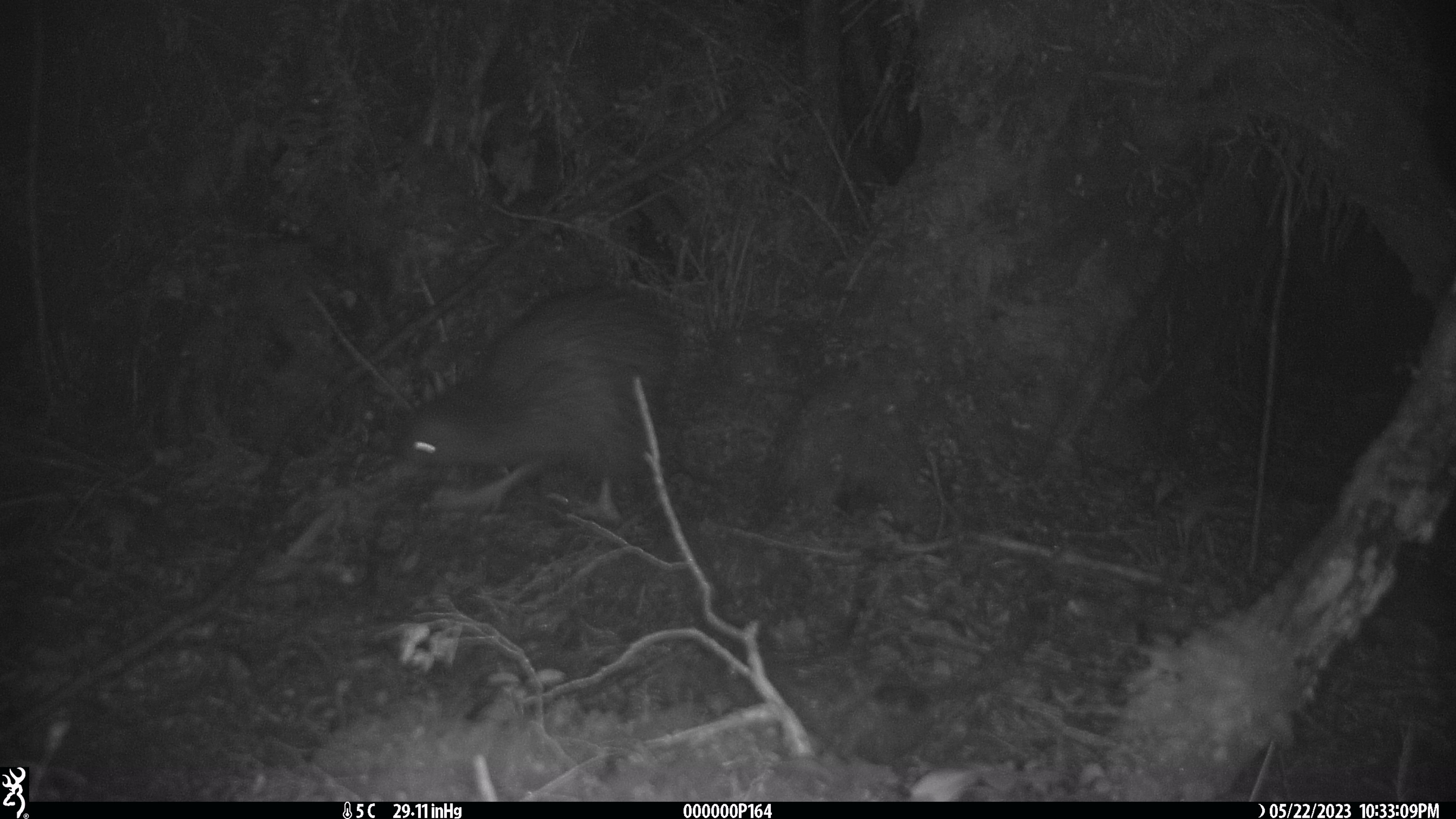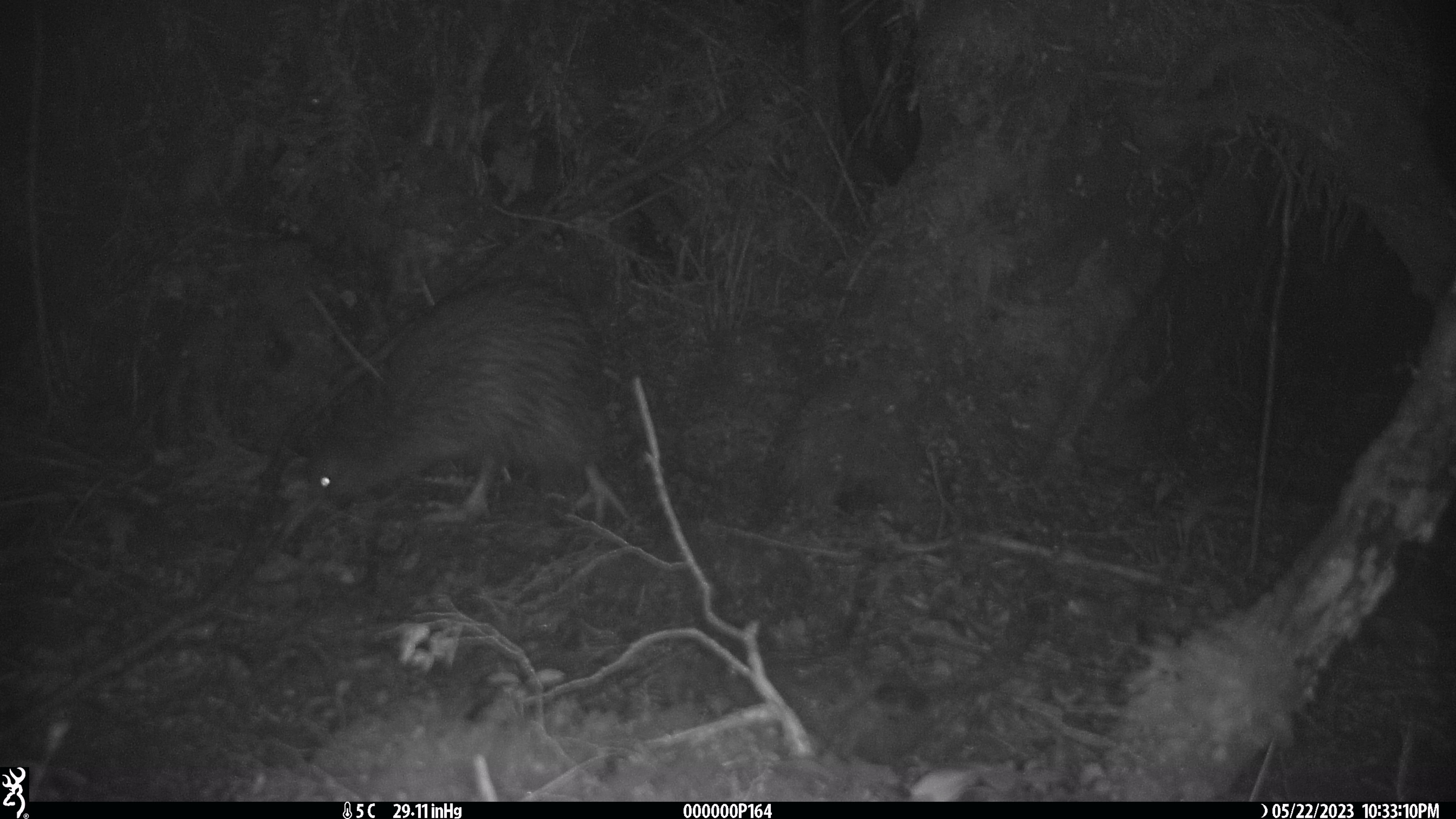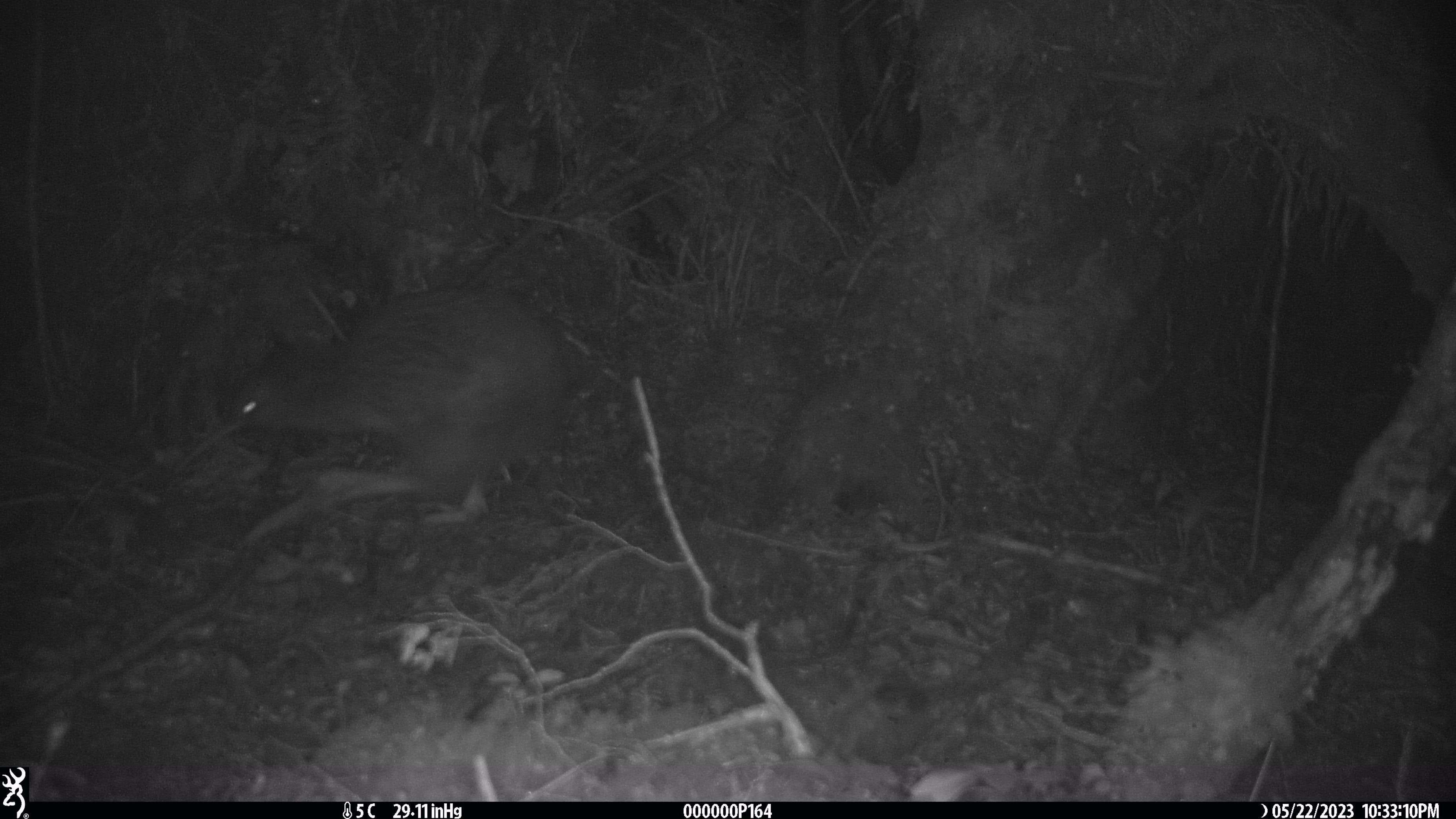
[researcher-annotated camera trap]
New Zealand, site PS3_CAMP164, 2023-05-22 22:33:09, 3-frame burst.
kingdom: Animalia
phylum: Chordata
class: Aves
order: Apterygiformes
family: Apterygidae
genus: Apteryx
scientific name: Apteryx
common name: kiwi